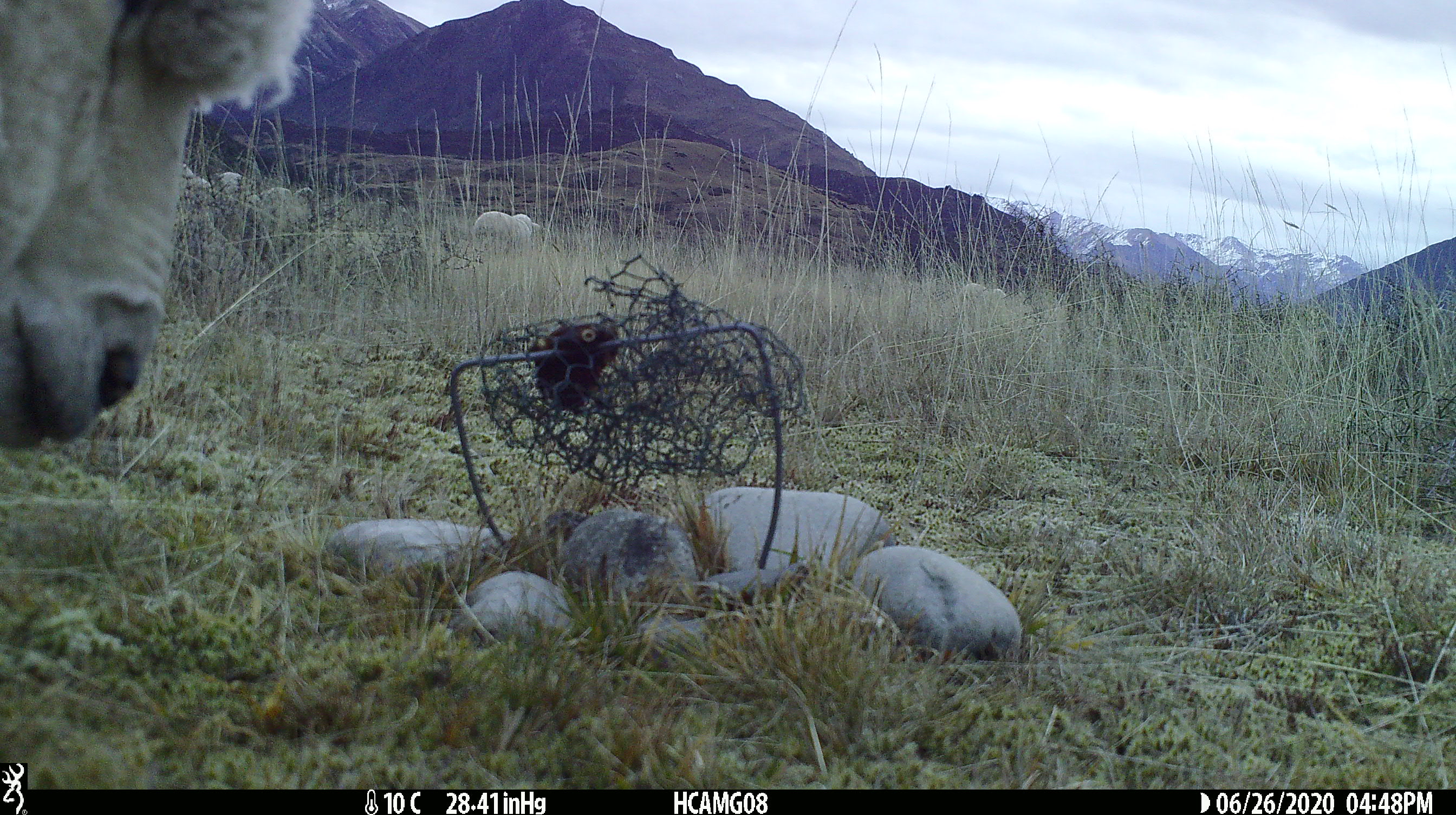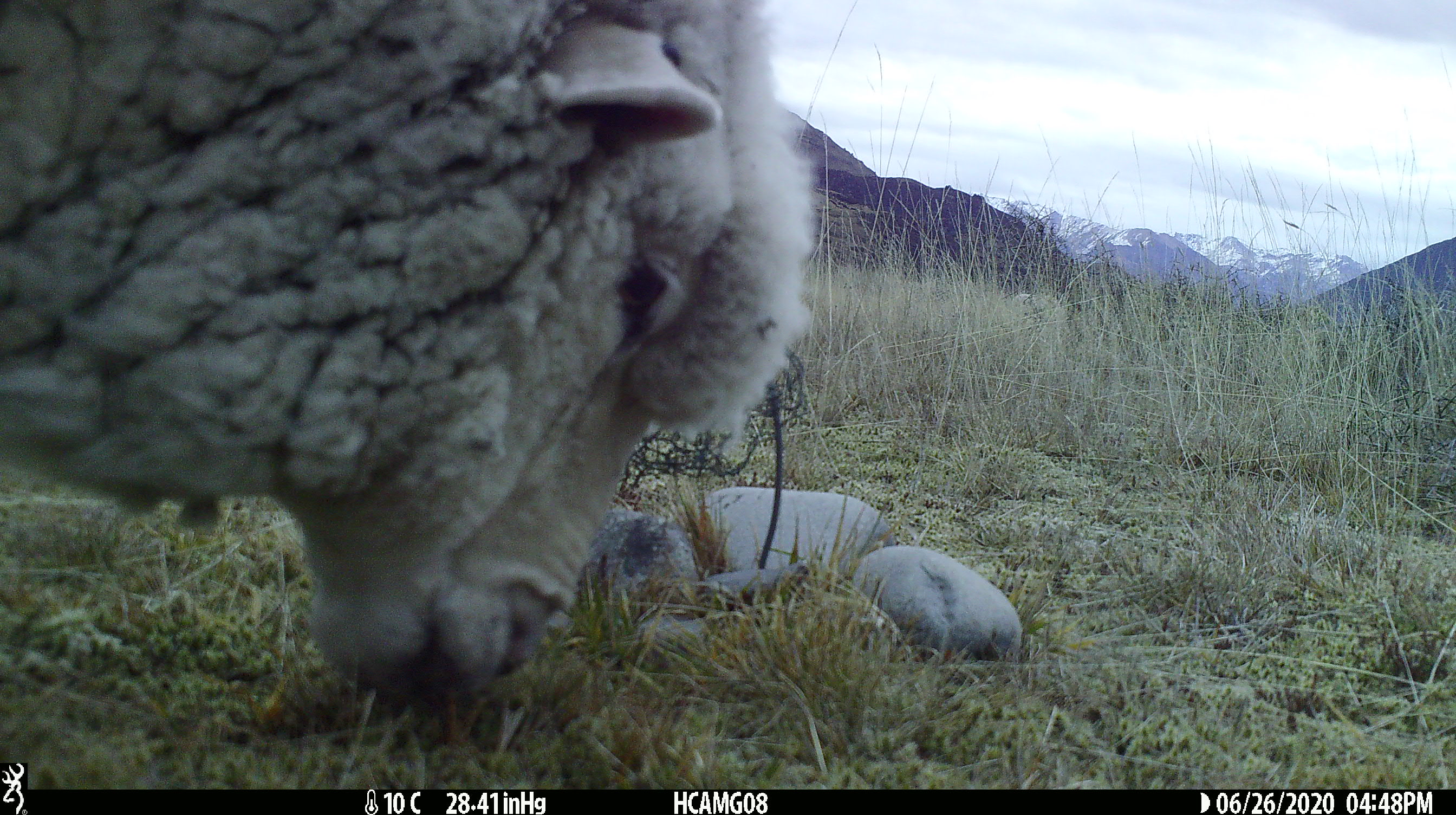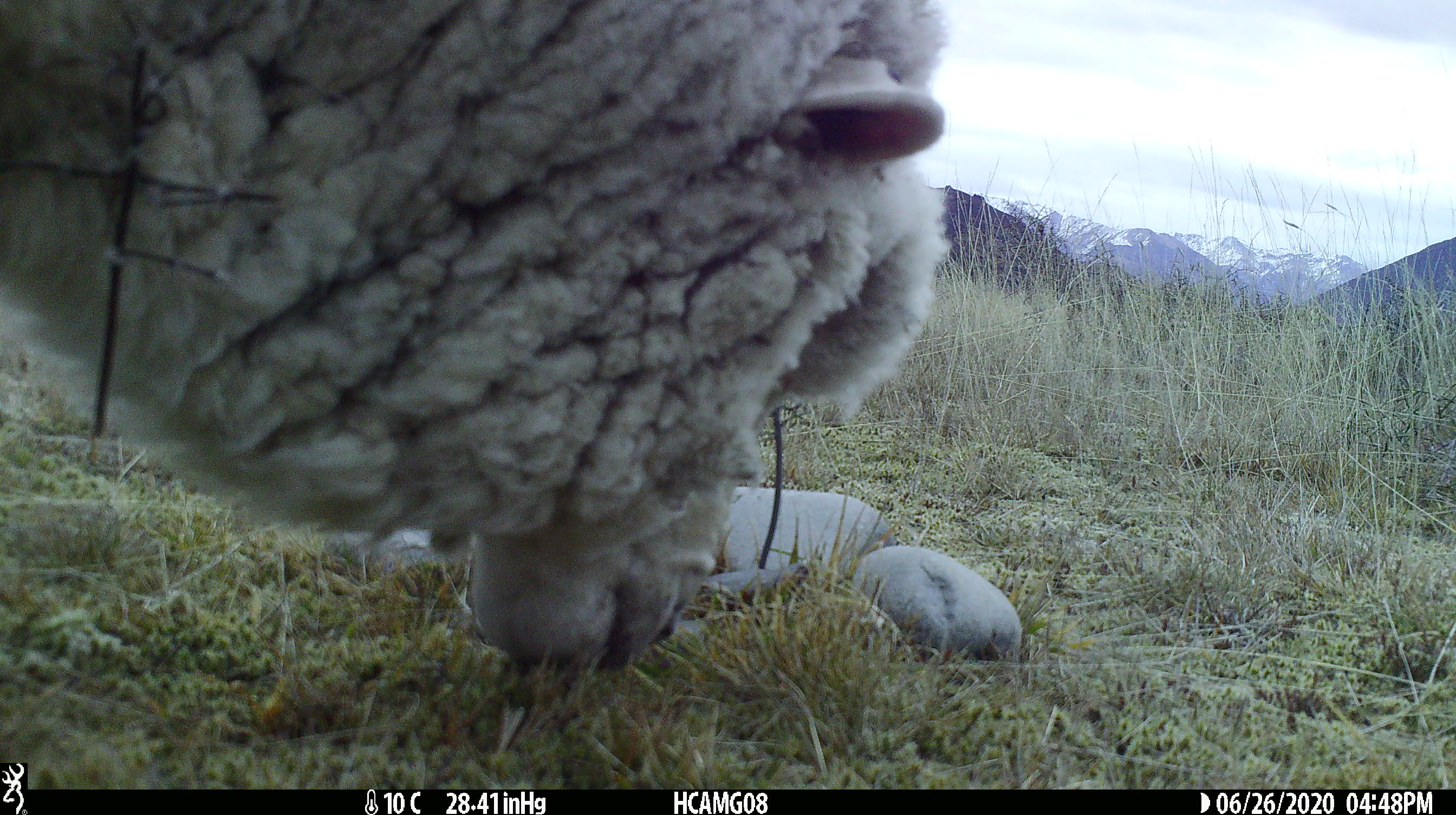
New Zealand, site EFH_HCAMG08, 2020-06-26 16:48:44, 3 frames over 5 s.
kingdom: Animalia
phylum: Chordata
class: Mammalia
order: Artiodactyla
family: Bovidae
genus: Ovis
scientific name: Ovis aries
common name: domestic sheep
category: sheep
Sheep (domestic sheep) (Ovis aries).